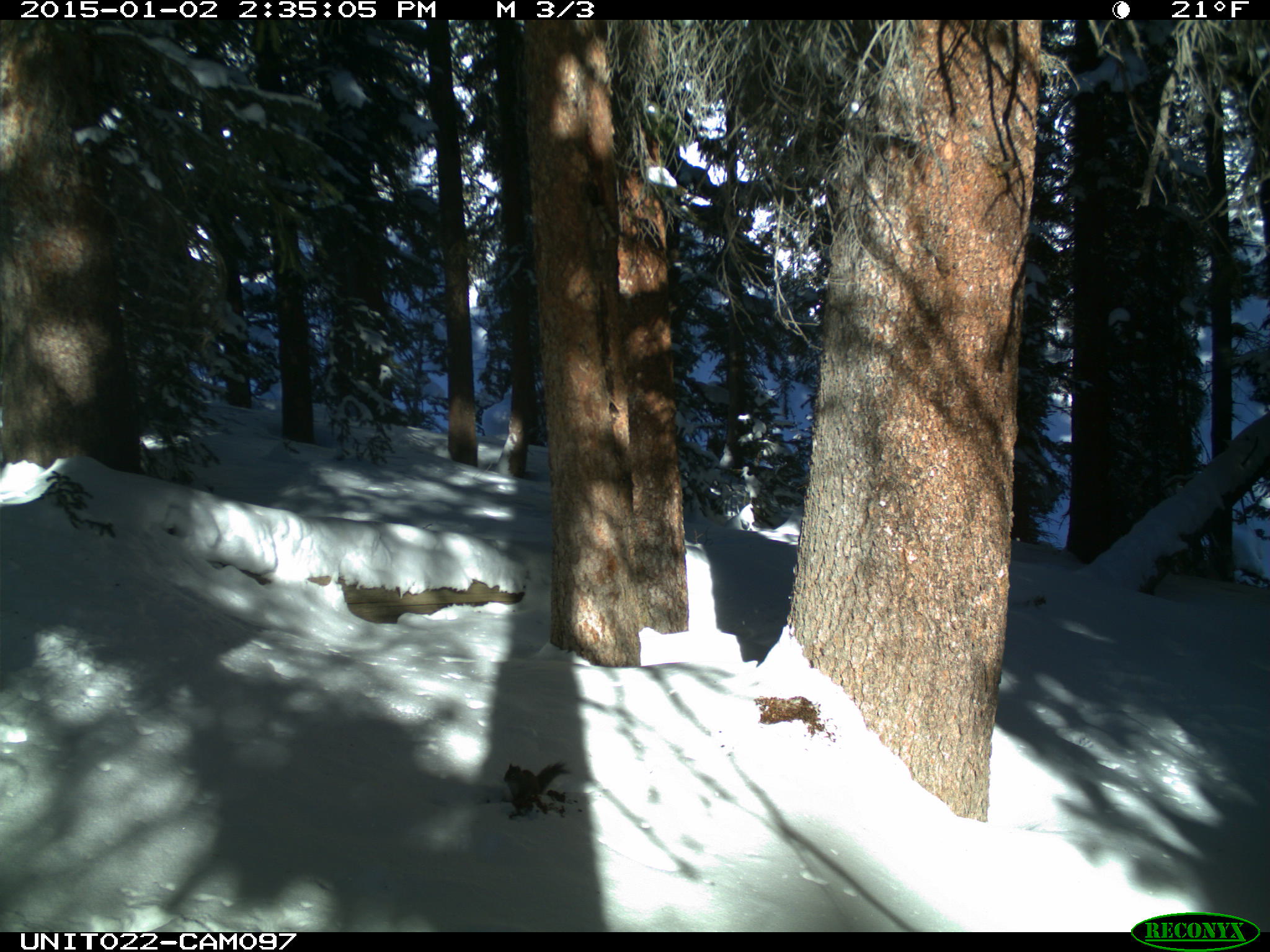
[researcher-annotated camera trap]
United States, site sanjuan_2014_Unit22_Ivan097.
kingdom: Animalia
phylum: Chordata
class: Mammalia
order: Rodentia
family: Sciuridae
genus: Tamiasciurus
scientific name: Tamiasciurus hudsonicus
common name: american red squirrel